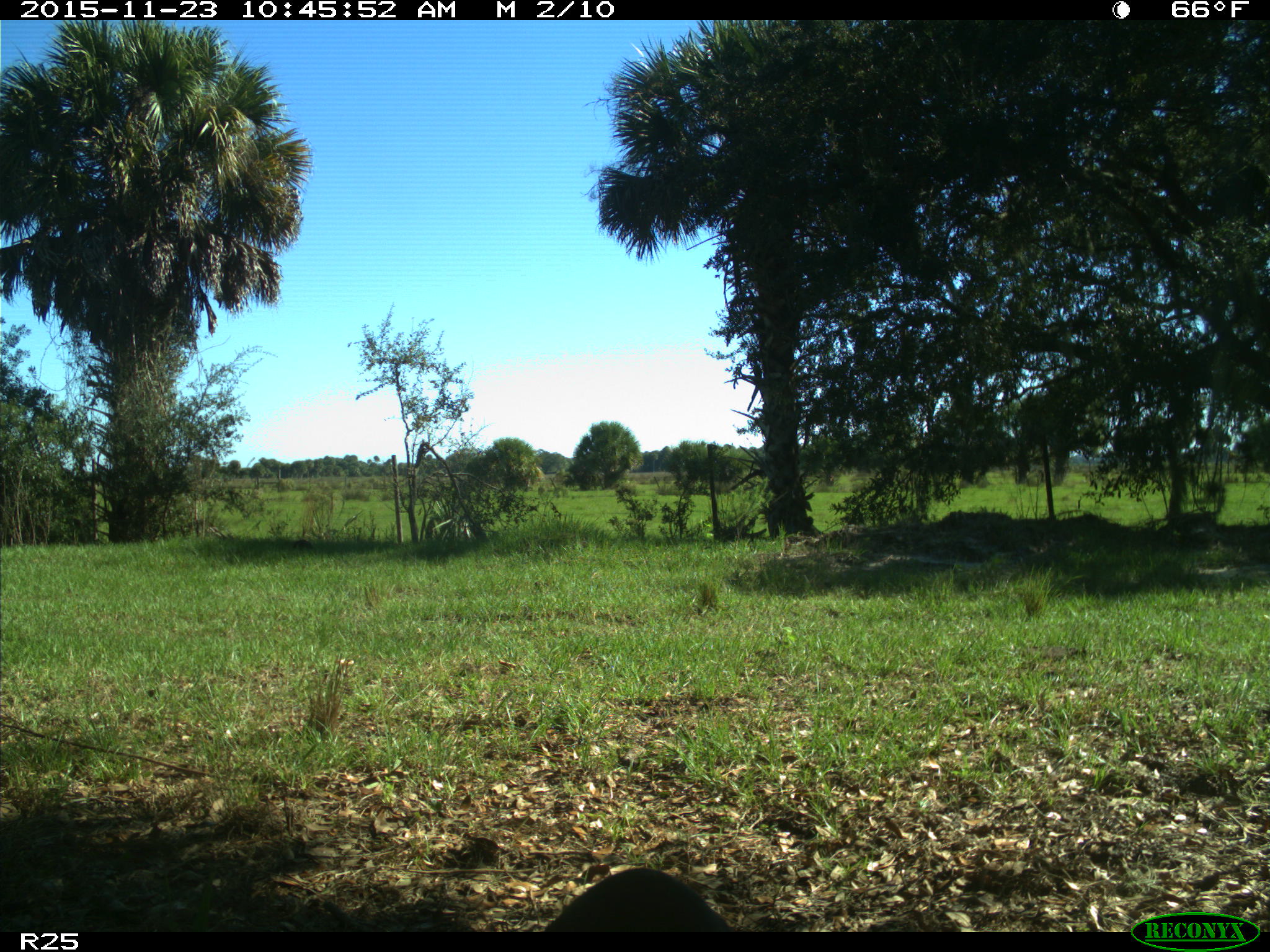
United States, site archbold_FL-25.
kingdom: Animalia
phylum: Chordata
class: Mammalia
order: Artiodactyla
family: Bovidae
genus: Bos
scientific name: Bos taurus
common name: domestic cow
Bos taurus (domestic cow).